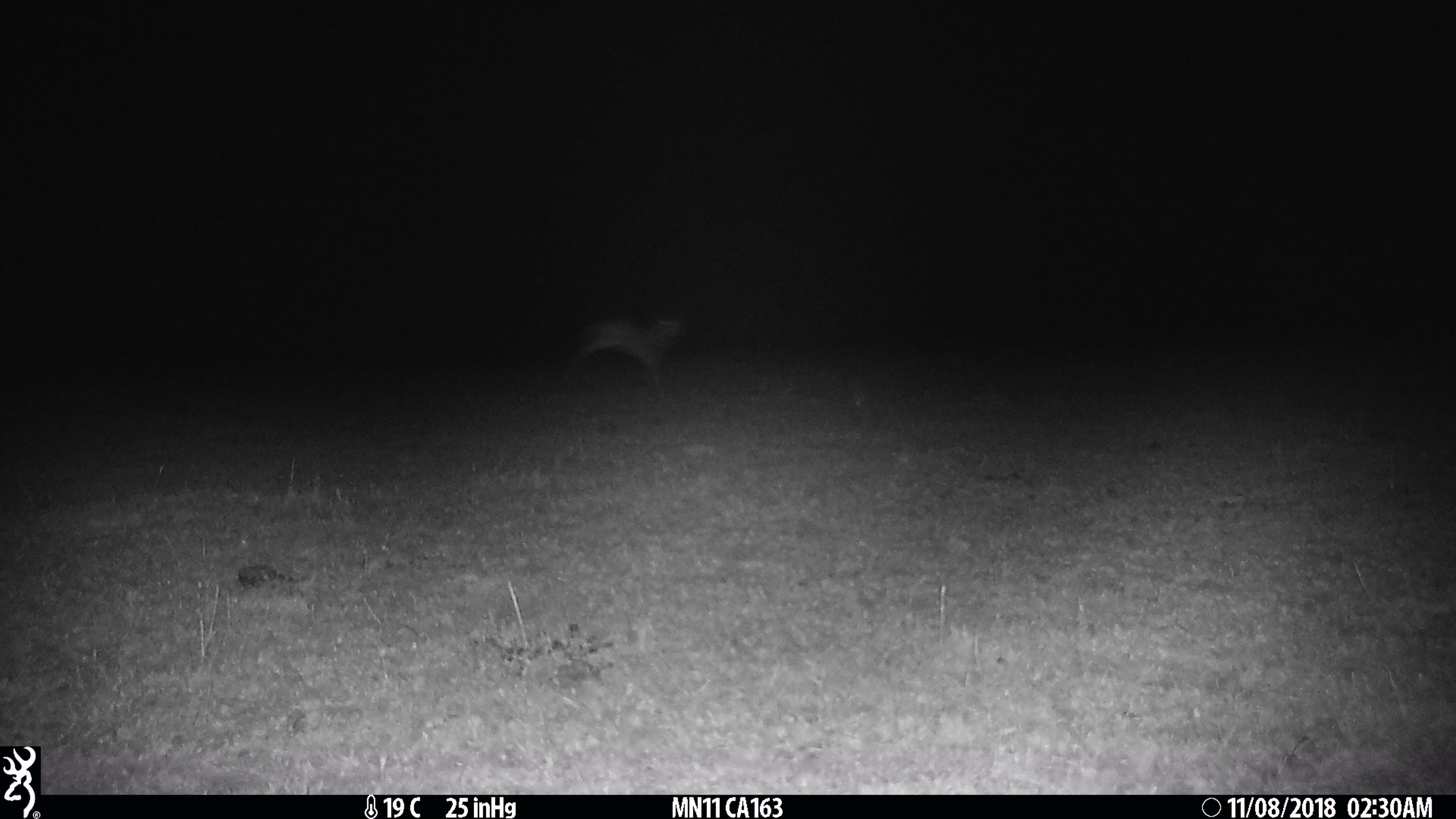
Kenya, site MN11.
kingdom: Animalia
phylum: Chordata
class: Mammalia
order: Artiodactyla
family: Bovidae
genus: Eudorcas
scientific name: Eudorcas thomsonii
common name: thomon's gazelle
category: gazelle thomsons